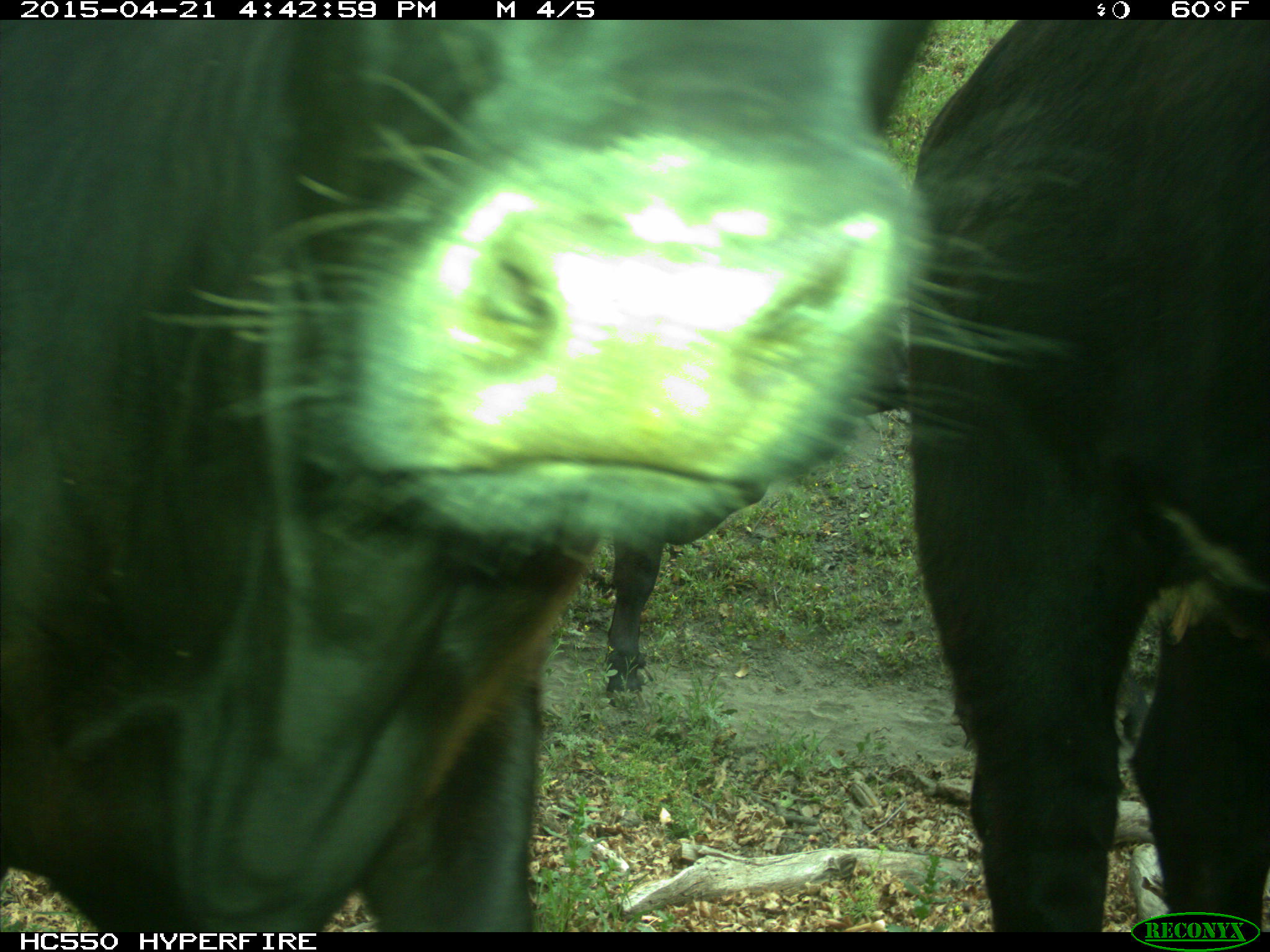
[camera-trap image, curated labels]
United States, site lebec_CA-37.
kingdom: Animalia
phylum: Chordata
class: Mammalia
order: Artiodactyla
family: Bovidae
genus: Bos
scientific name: Bos taurus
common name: domestic cow